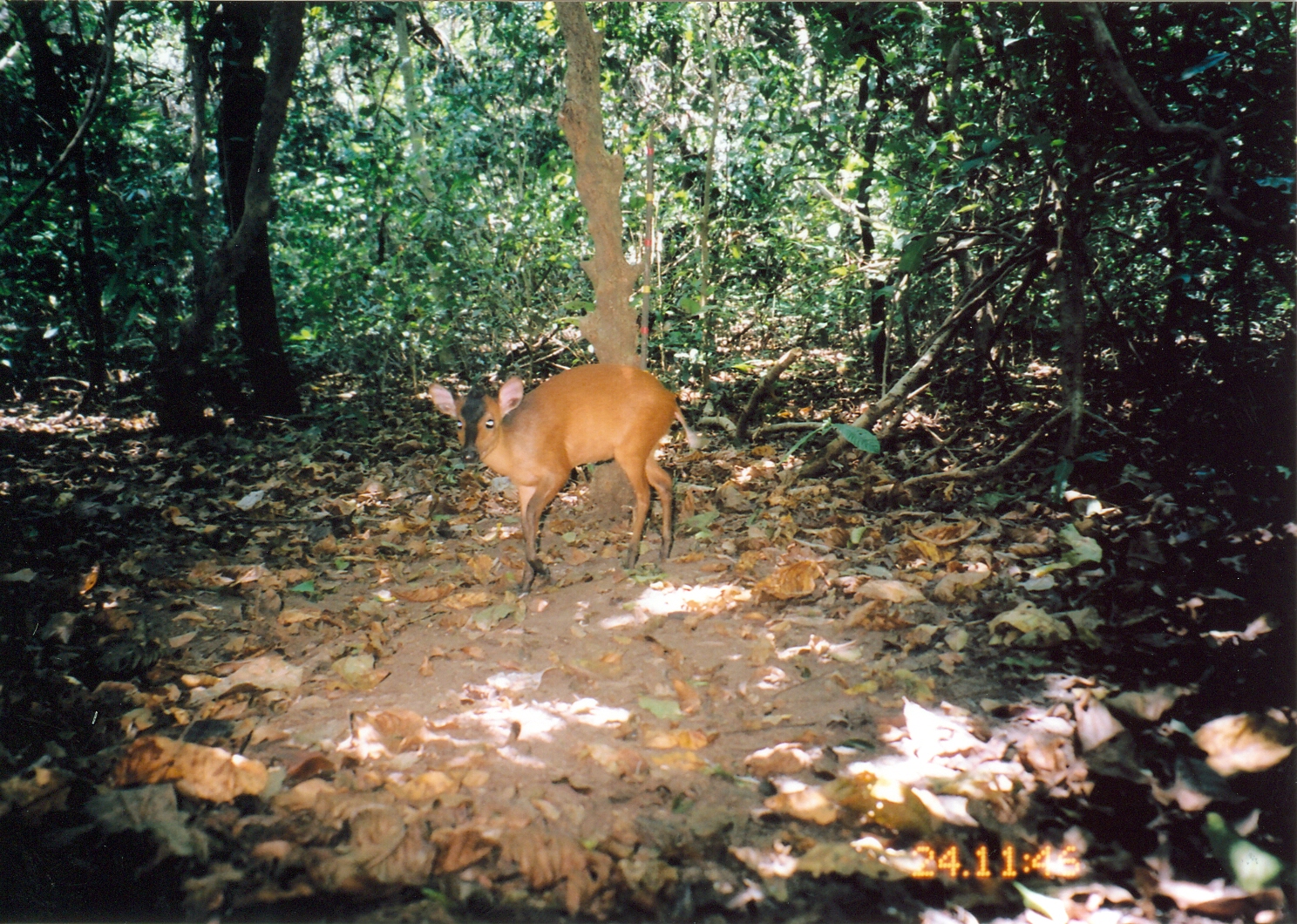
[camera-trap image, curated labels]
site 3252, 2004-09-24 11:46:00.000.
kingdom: Animalia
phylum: Chordata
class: Mammalia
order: Artiodactyla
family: Bovidae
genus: Cephalophus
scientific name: Cephalophus harveyi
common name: harvey's duiker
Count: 1.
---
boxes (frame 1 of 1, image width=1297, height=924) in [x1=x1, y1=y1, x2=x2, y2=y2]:
cephalophus harveyi: [x1=421, y1=362, x2=713, y2=597]